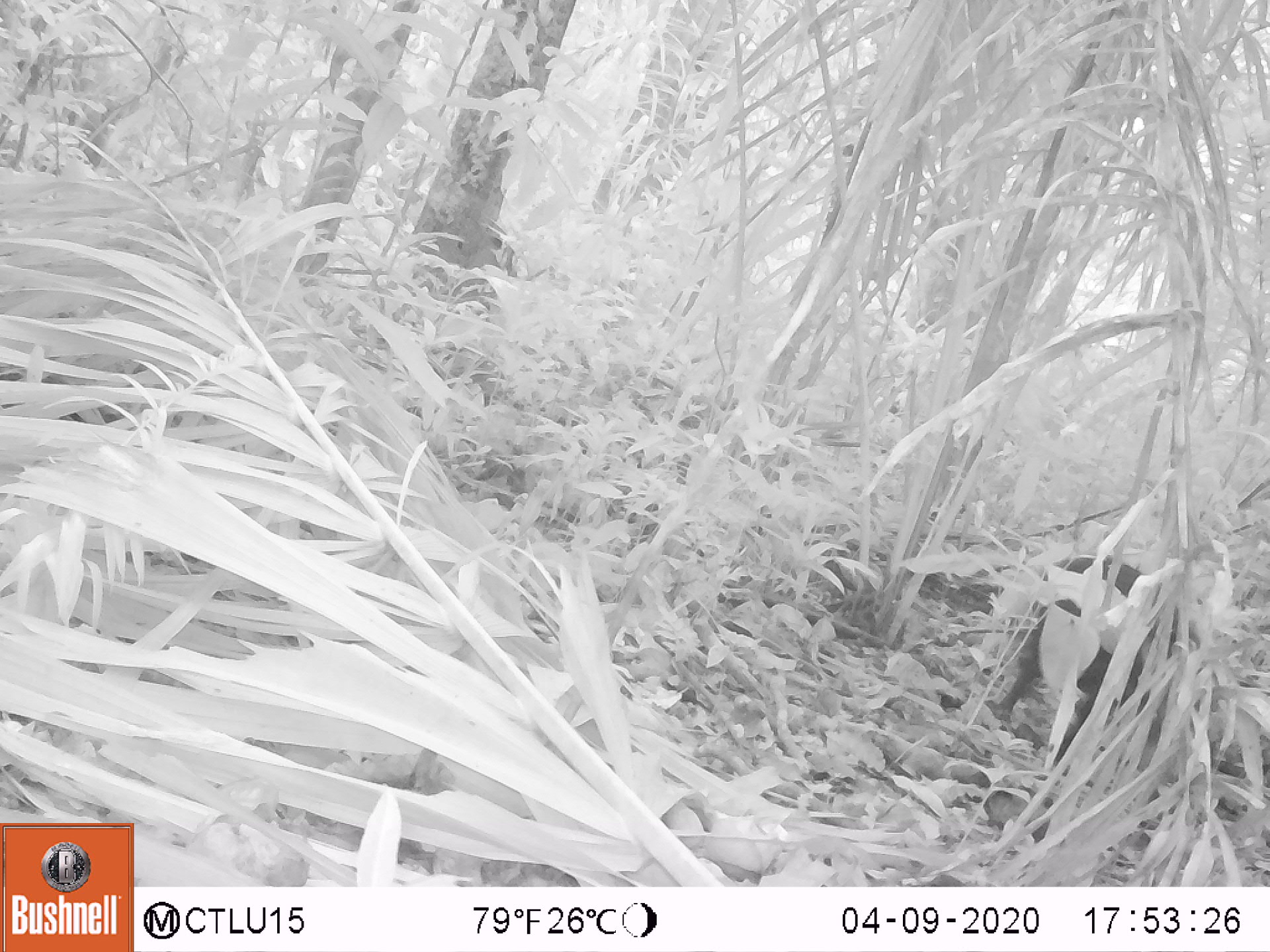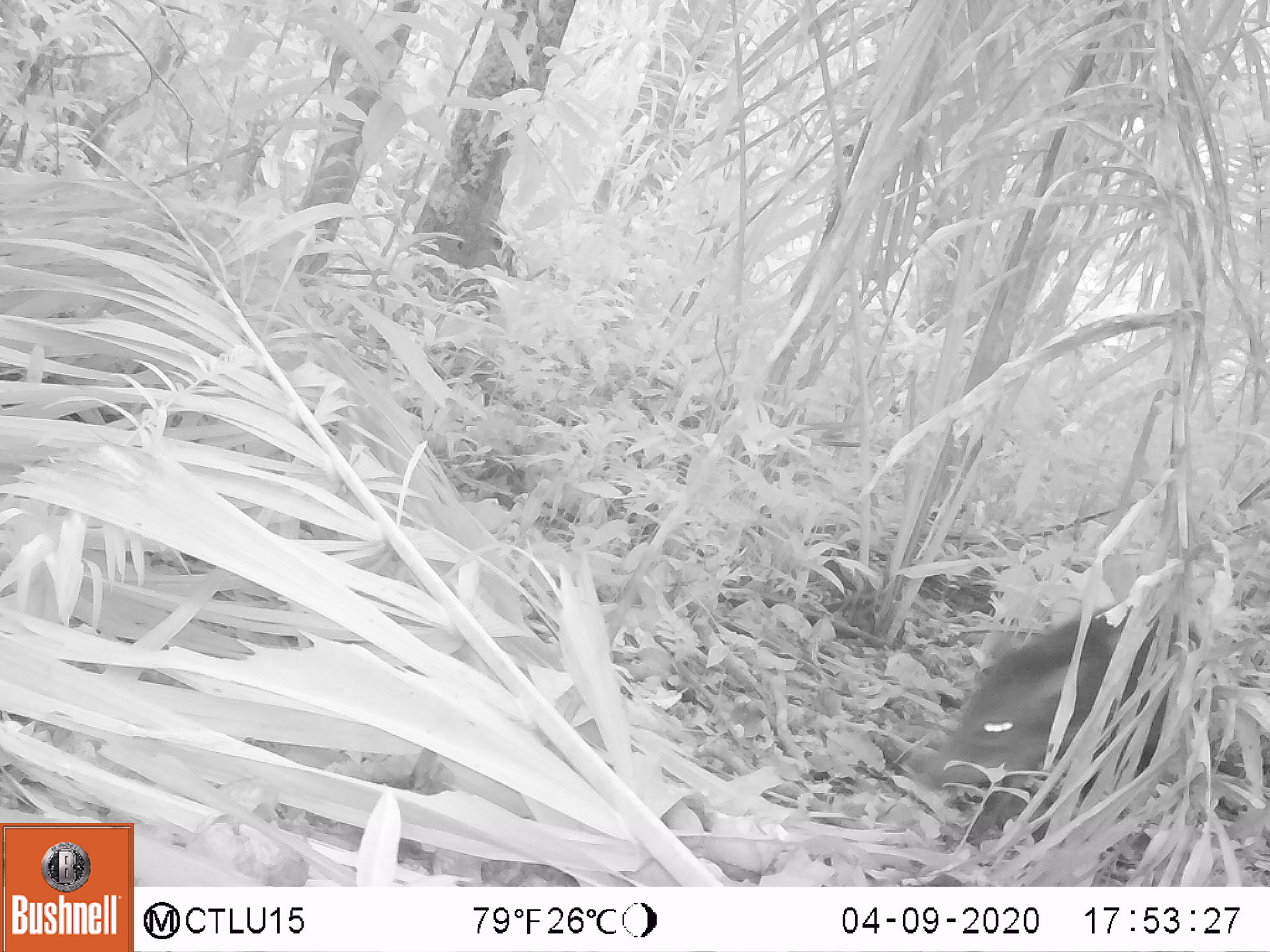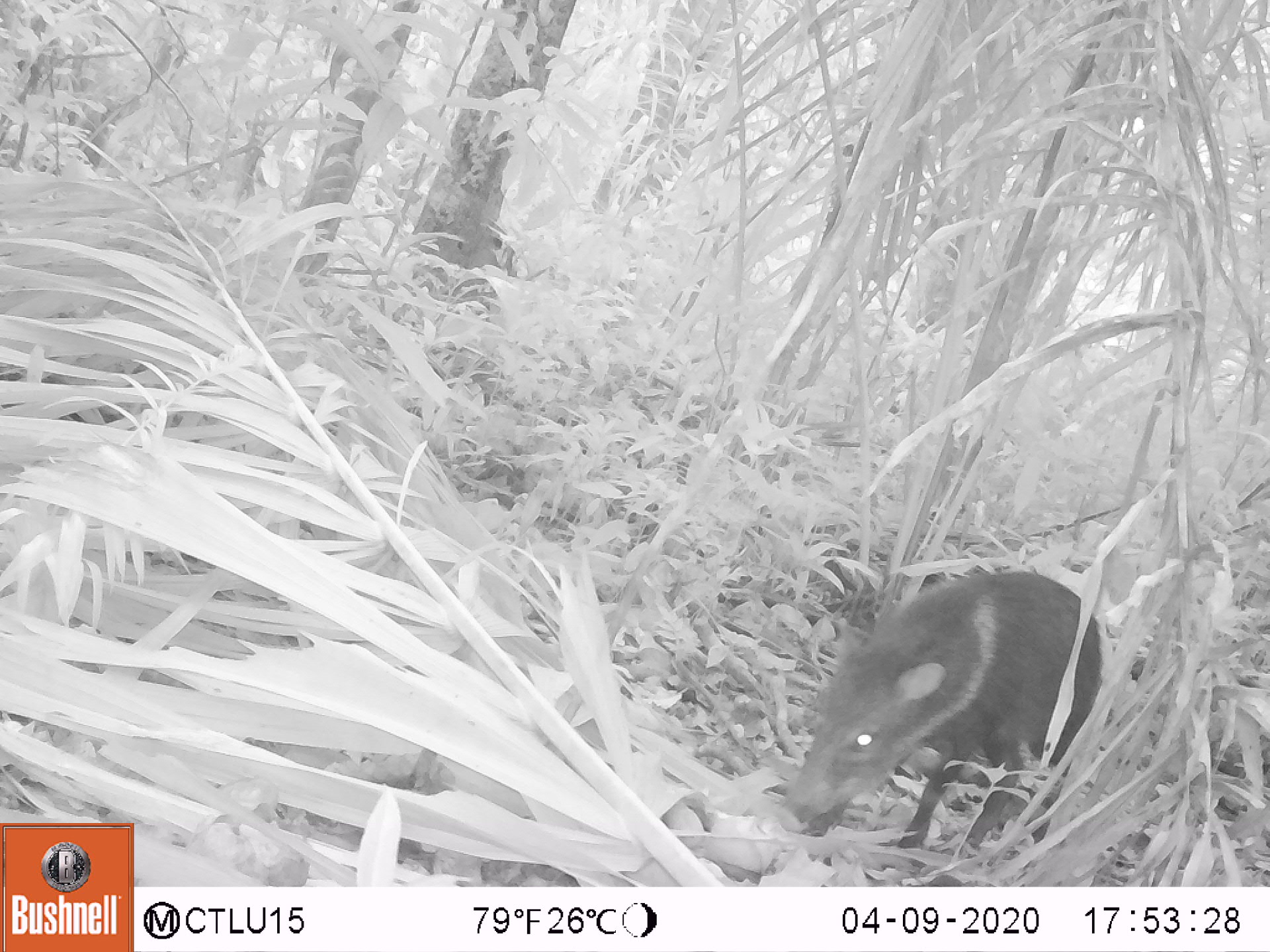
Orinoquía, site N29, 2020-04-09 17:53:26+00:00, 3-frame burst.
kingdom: Animalia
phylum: Chordata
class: Mammalia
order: Artiodactyla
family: Tayassuidae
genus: Pecari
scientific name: Pecari tajacu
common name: collared peccary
Collared peccary (Pecari tajacu).